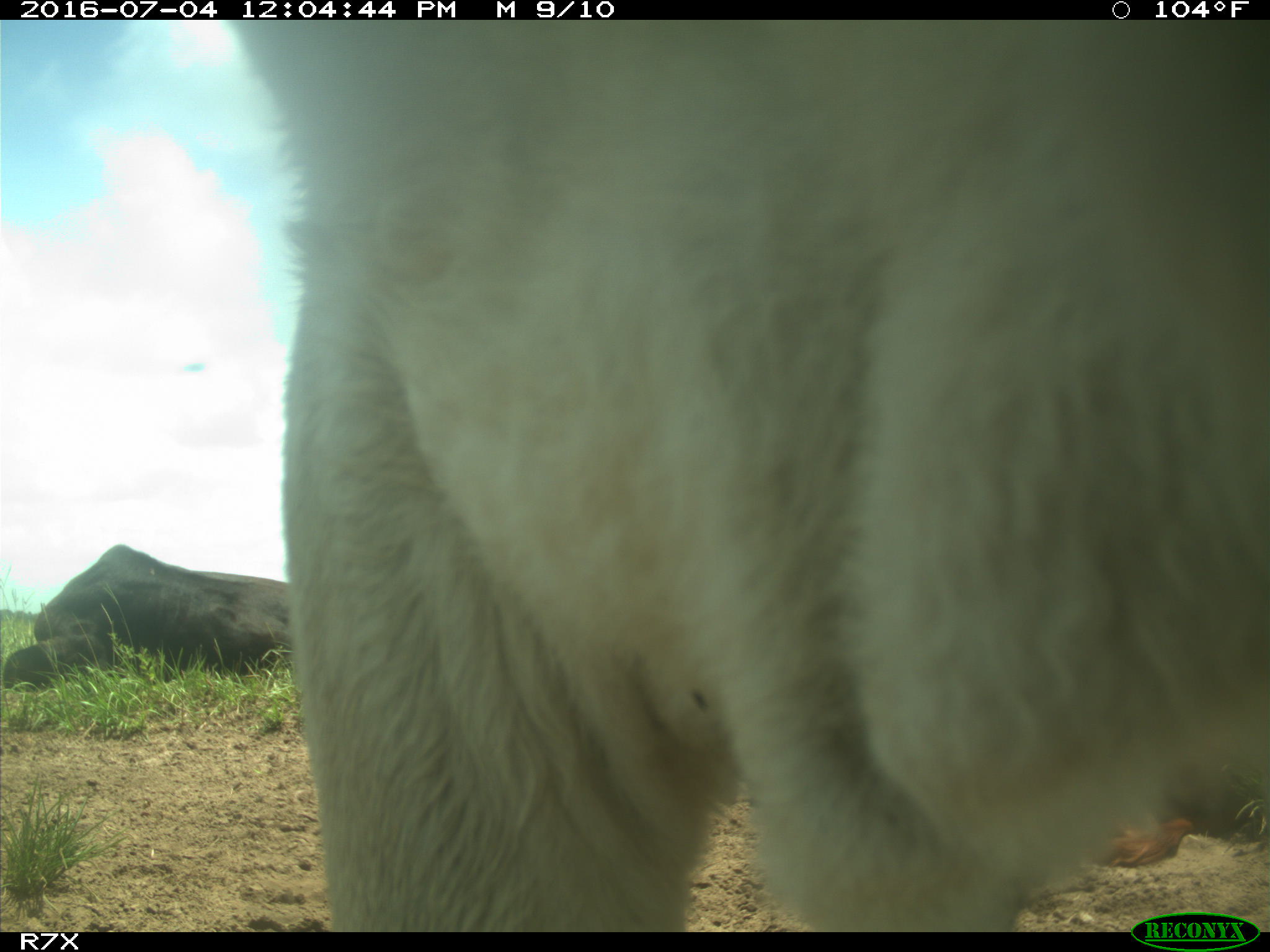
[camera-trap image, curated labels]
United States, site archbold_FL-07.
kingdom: Animalia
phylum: Chordata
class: Mammalia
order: Artiodactyla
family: Bovidae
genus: Bos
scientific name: Bos taurus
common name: domestic cow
Bos taurus (domestic cow).